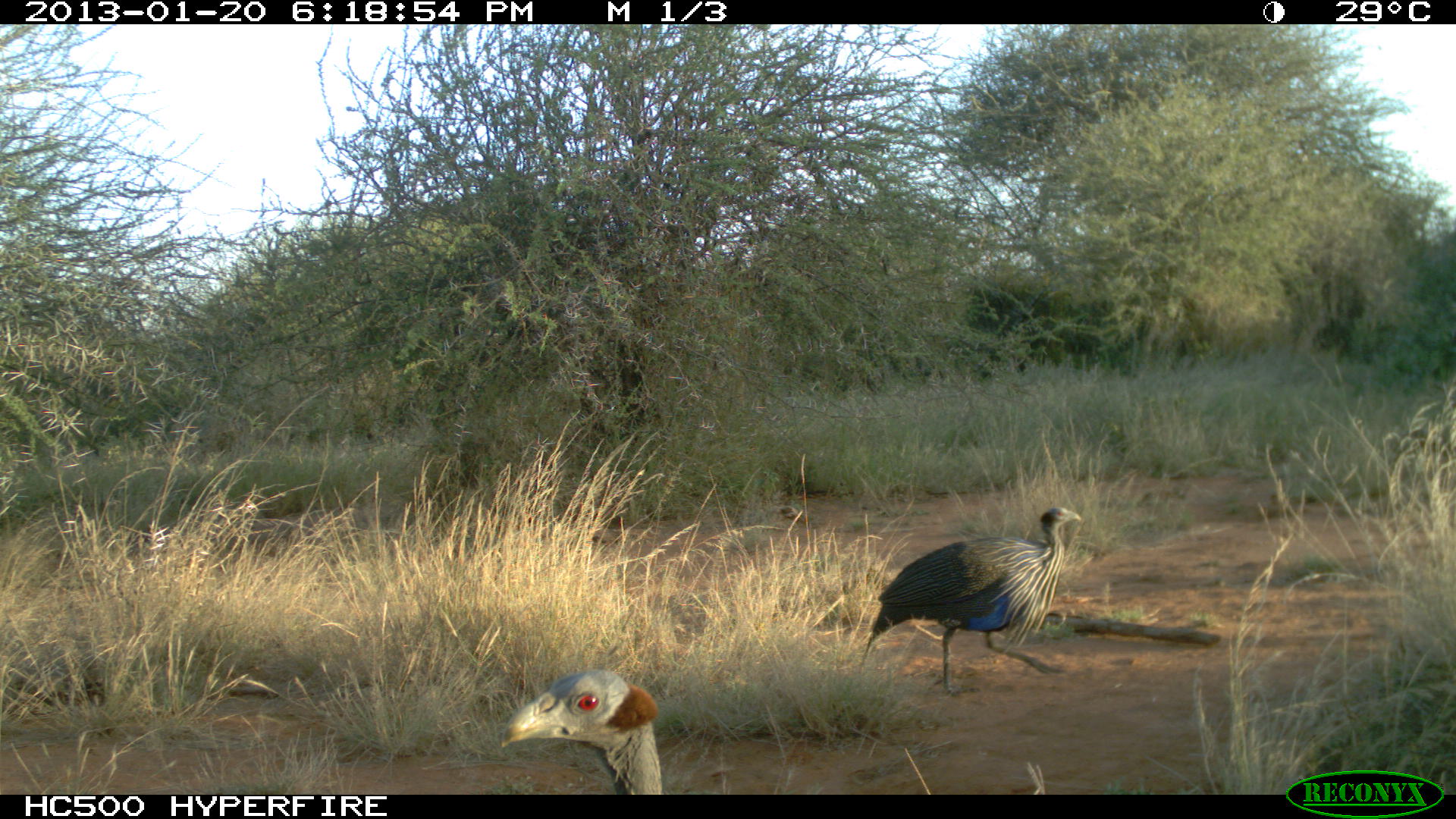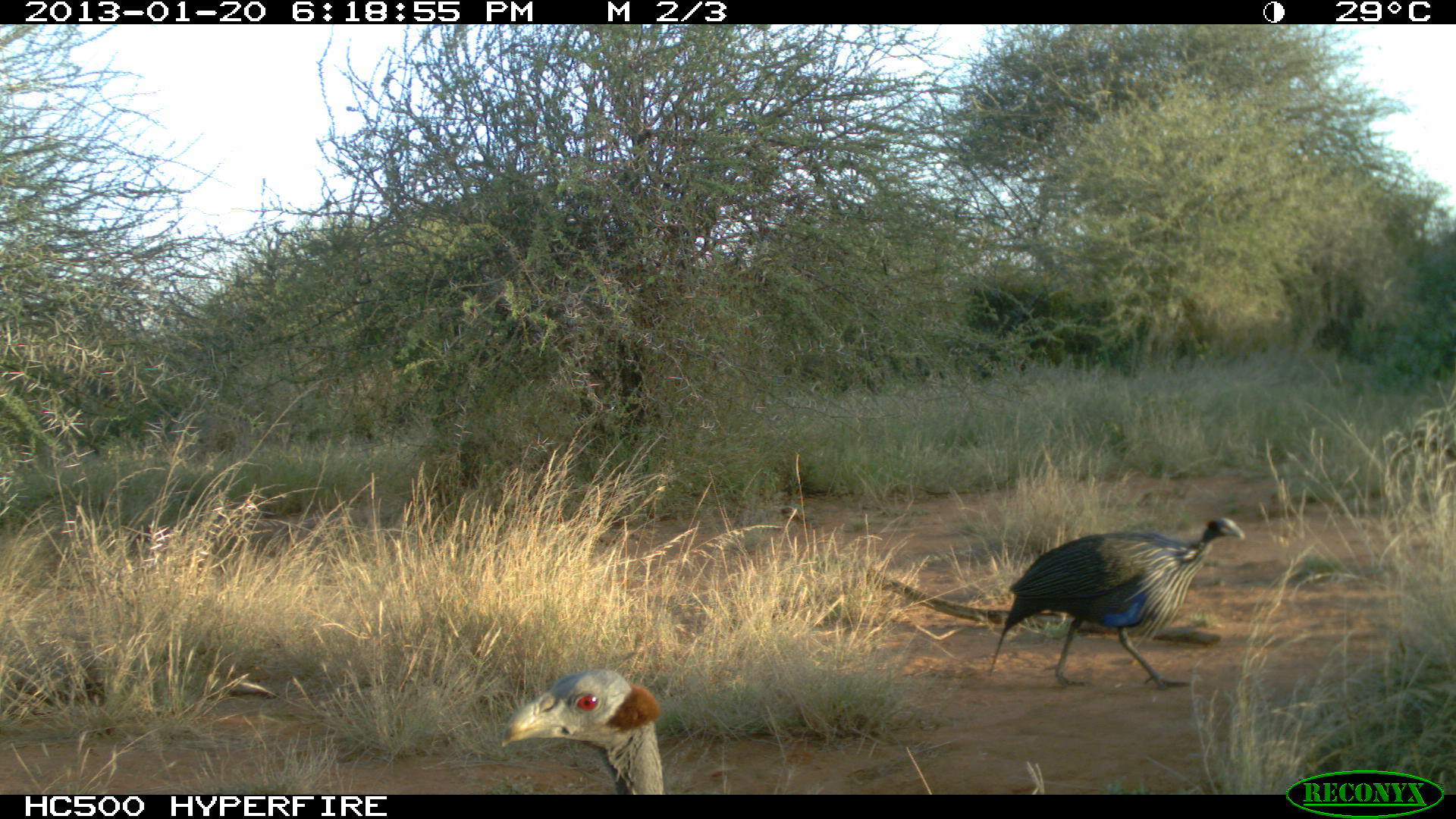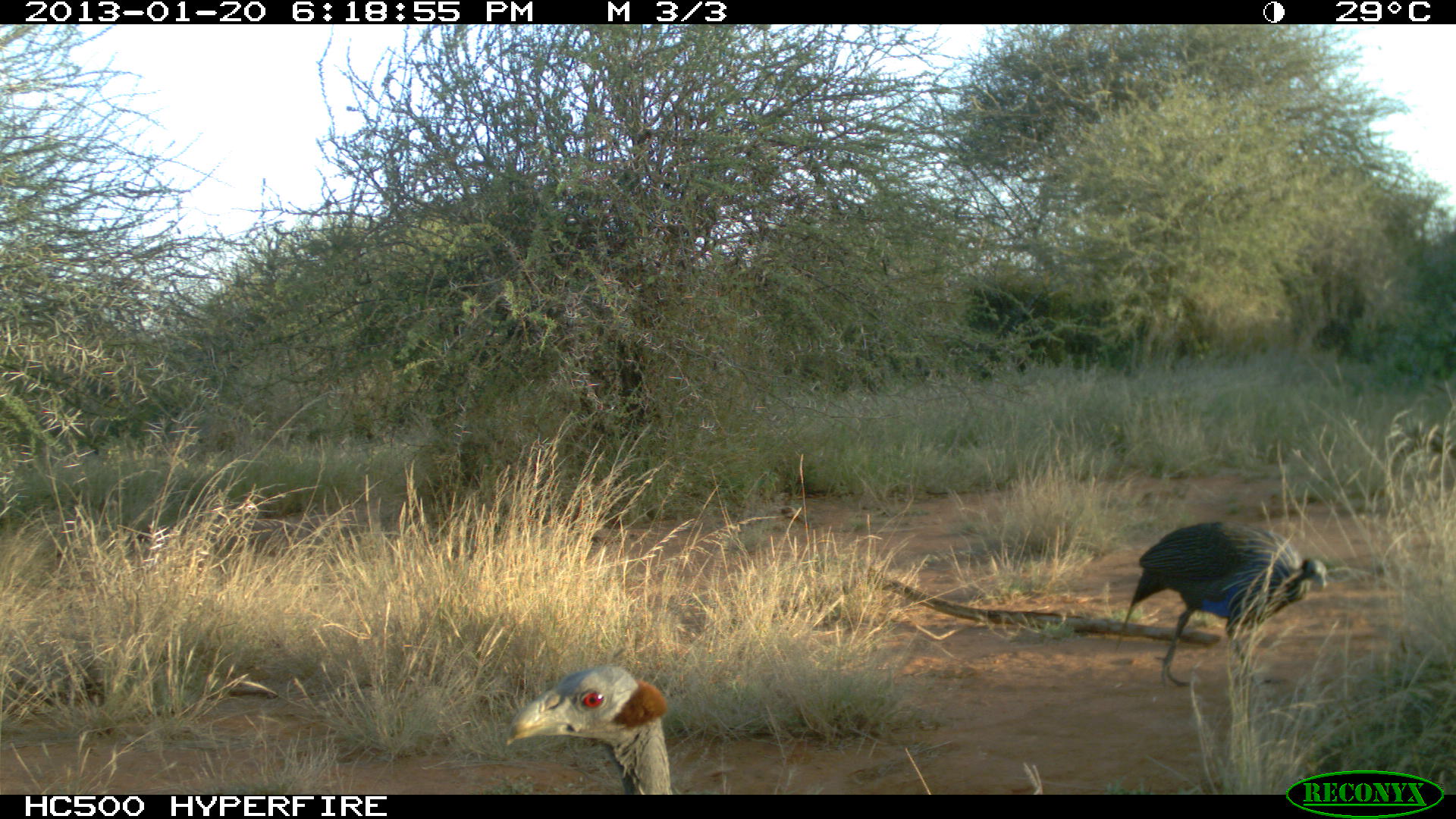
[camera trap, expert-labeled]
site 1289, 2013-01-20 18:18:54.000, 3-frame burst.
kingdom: Animalia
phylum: Chordata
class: Aves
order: Galliformes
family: Numididae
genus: Acryllium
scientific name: Acryllium vulturinum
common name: vulturine guineafowl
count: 2